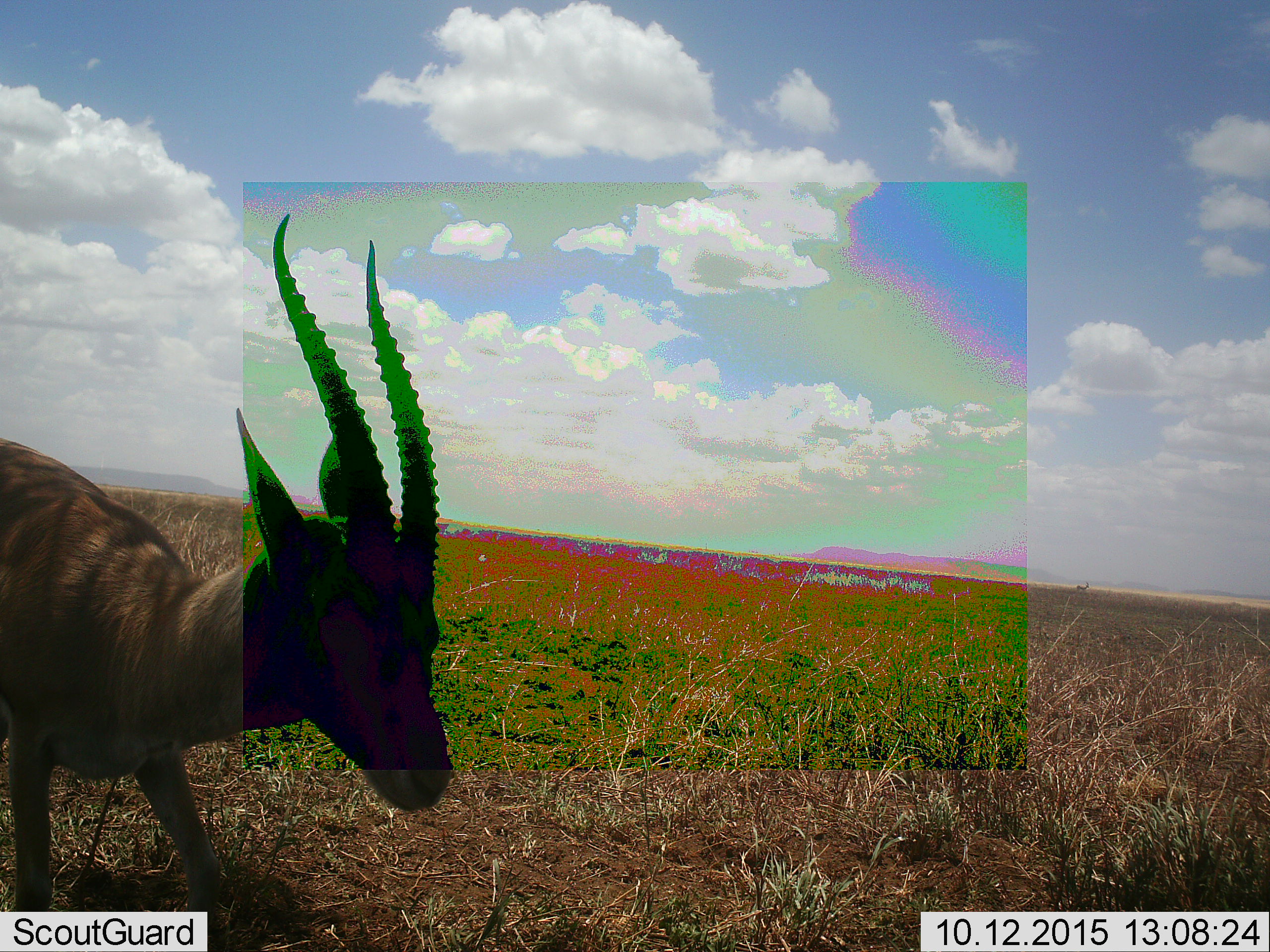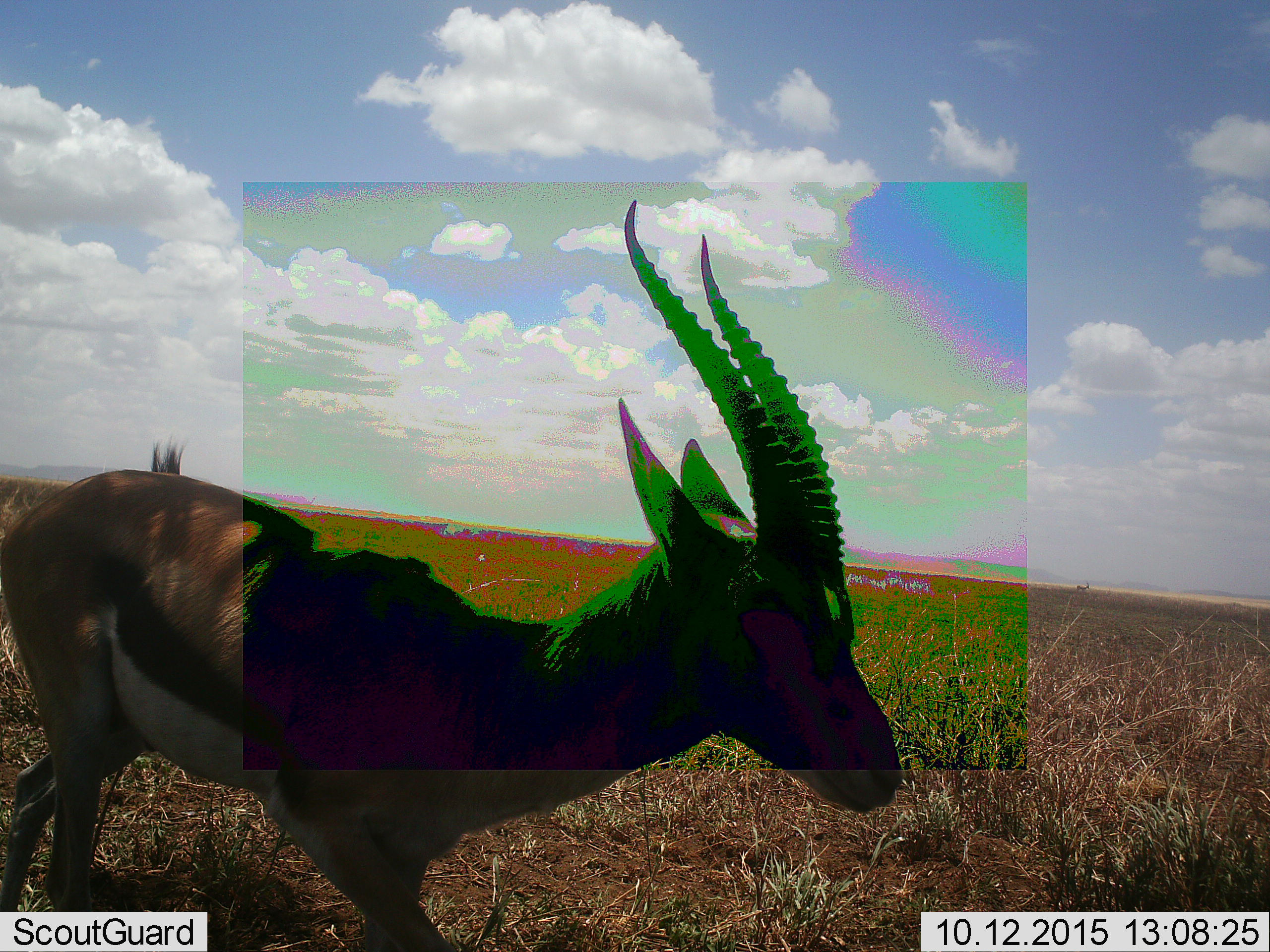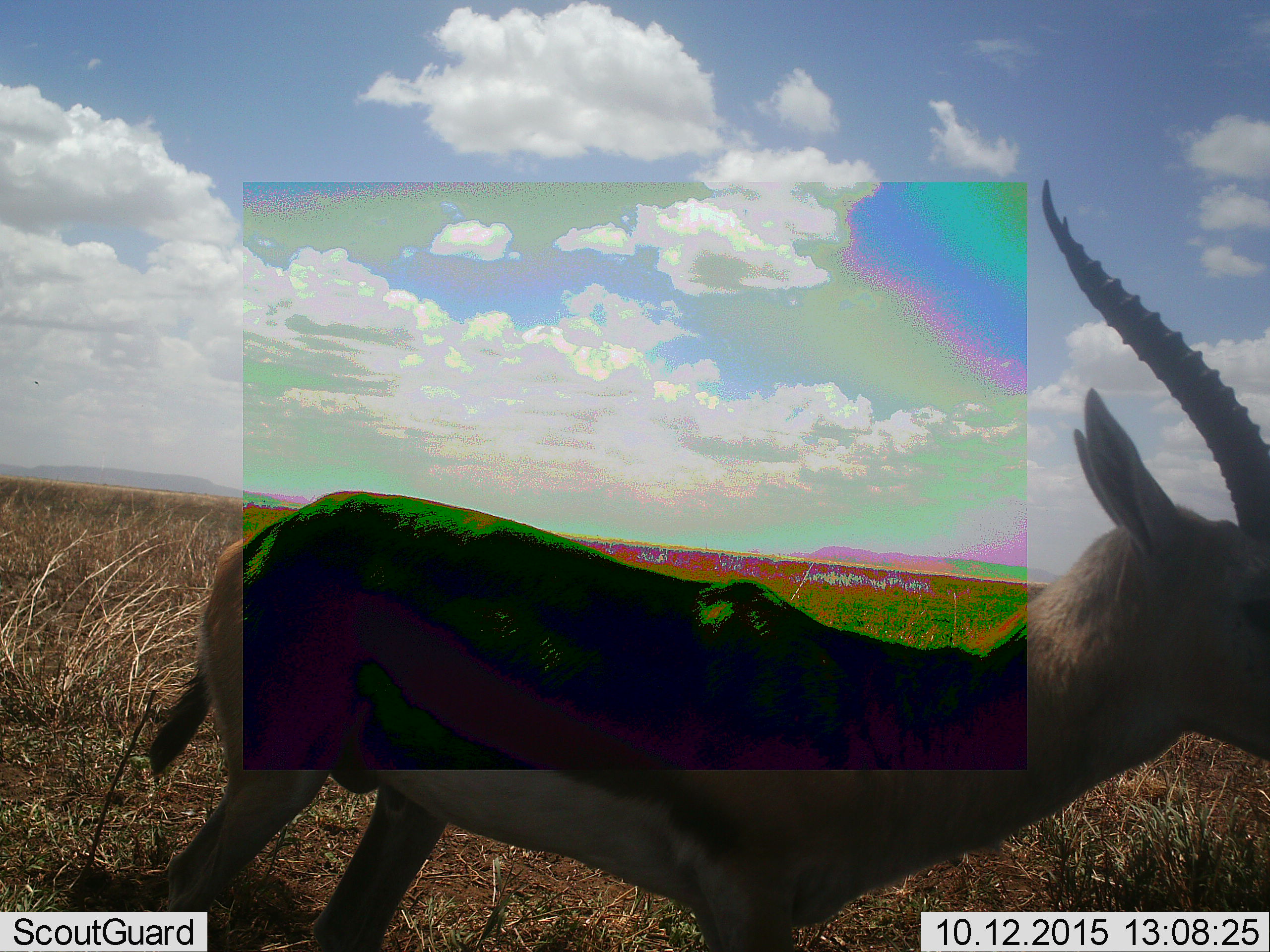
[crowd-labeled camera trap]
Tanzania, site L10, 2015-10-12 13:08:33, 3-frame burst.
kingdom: Animalia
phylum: Chordata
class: Mammalia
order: Artiodactyla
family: Bovidae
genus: Eudorcas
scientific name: Eudorcas thomsonii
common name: thomson's gazelle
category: gazellethomsons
Gazellethomsons (thomson's gazelle) (Eudorcas thomsonii), count 1. Behavior (volunteer vote fractions): standing 14%, resting 0%, moving 86%, interacting 0%. Young present (vote fraction): 0%. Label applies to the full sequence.